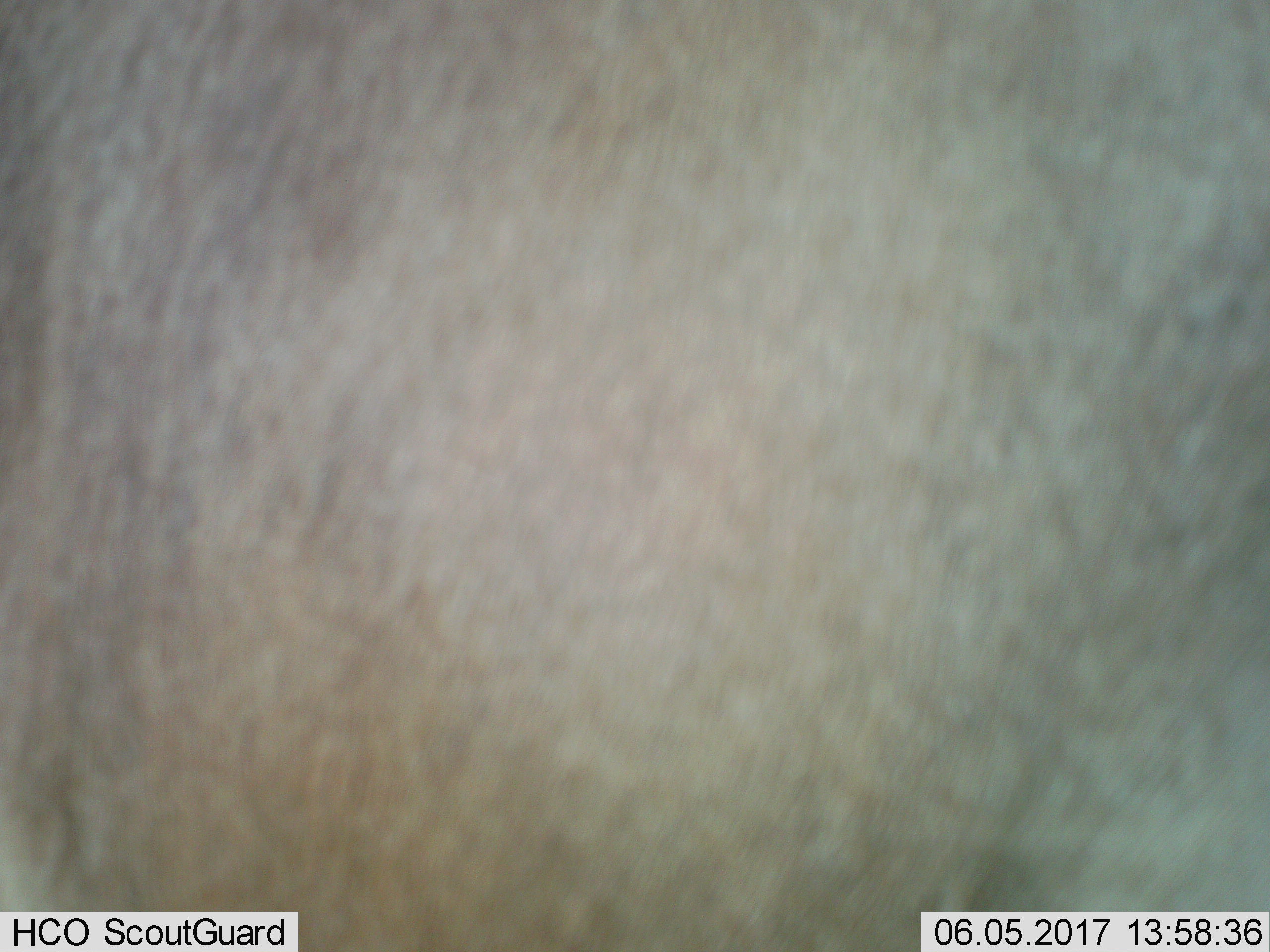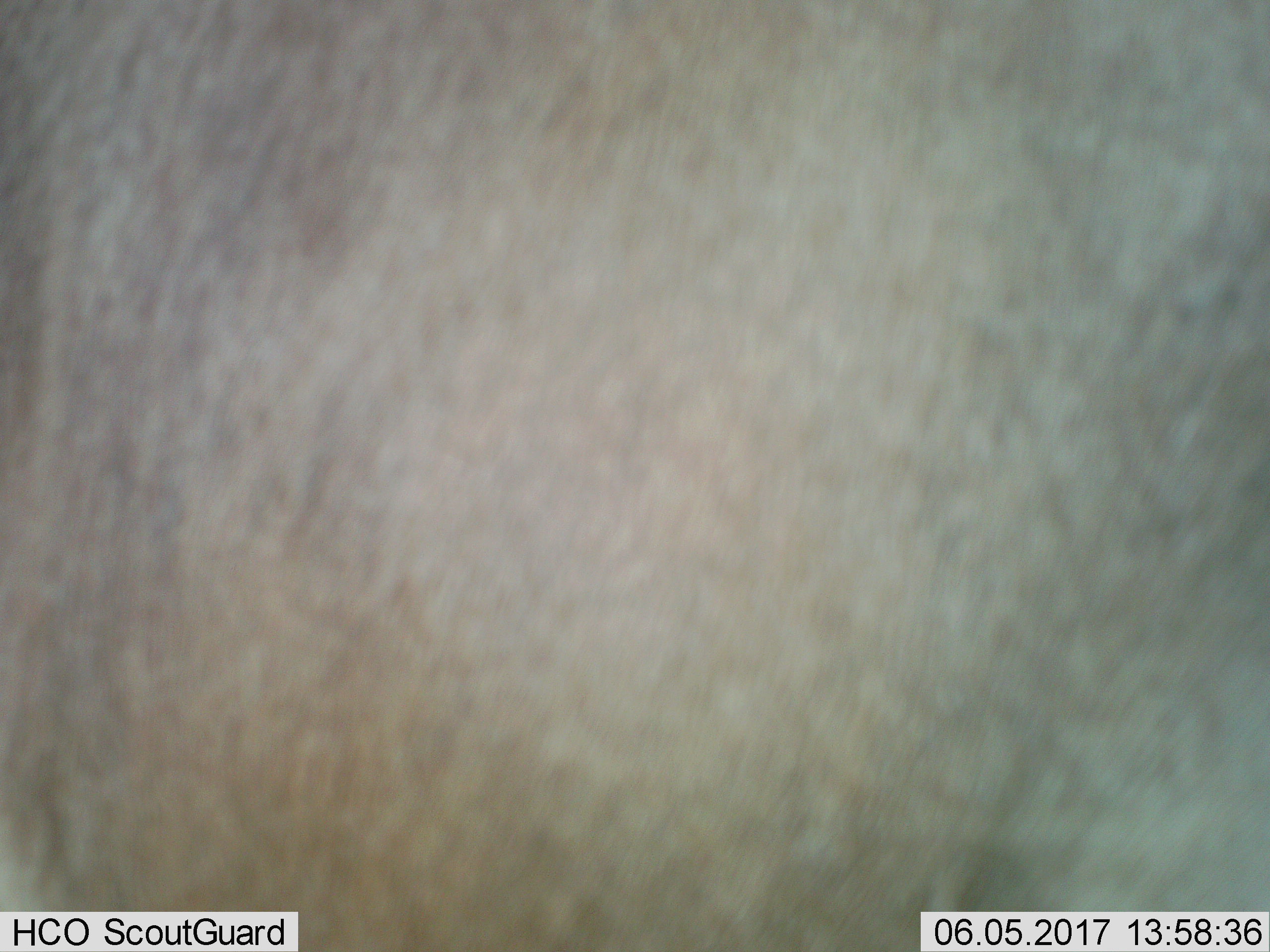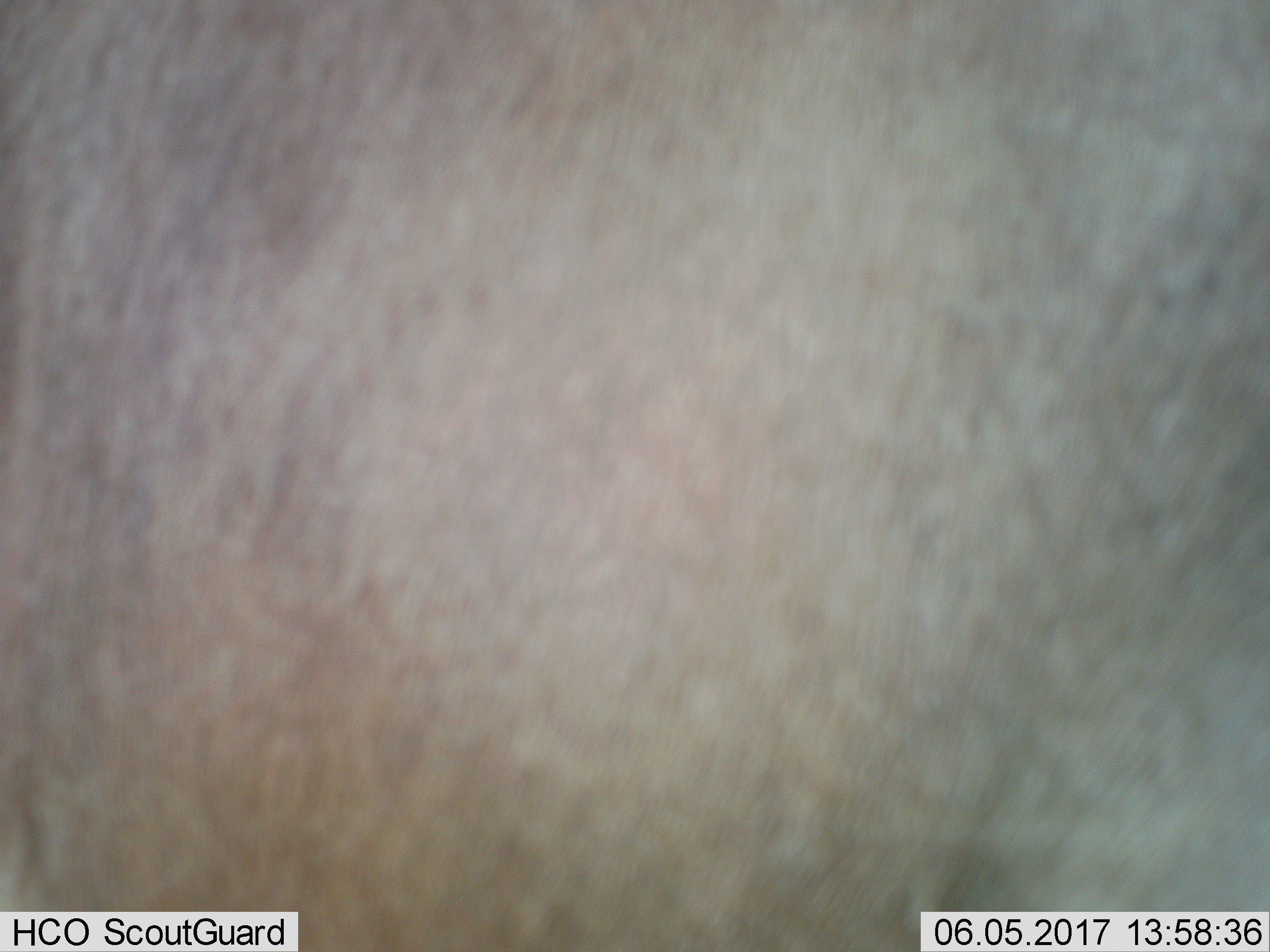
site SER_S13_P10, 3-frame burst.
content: unidentified animal